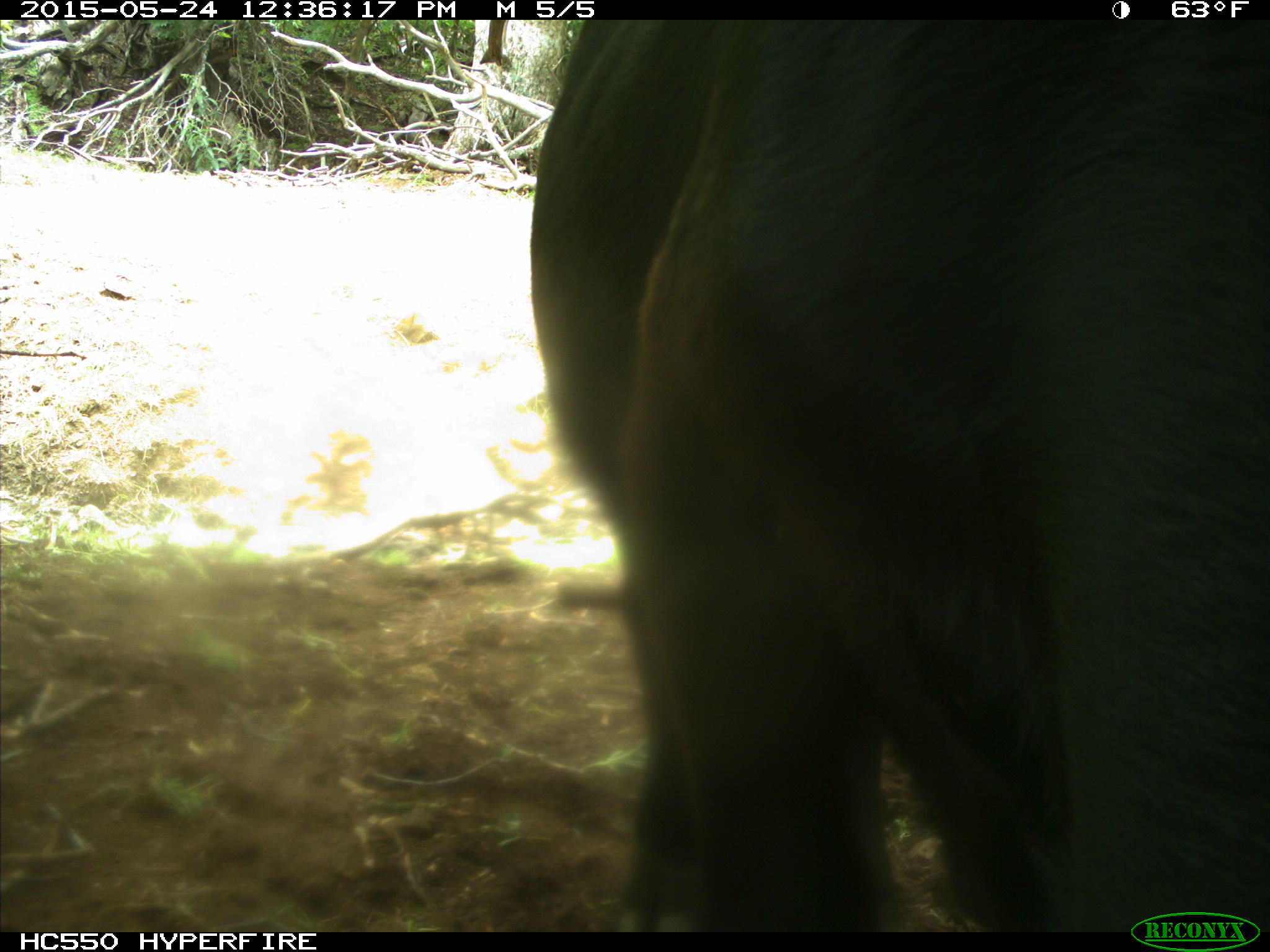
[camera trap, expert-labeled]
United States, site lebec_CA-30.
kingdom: Animalia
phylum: Chordata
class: Mammalia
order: Artiodactyla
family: Bovidae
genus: Bos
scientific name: Bos taurus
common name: domestic cow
Bos taurus (domestic cow).